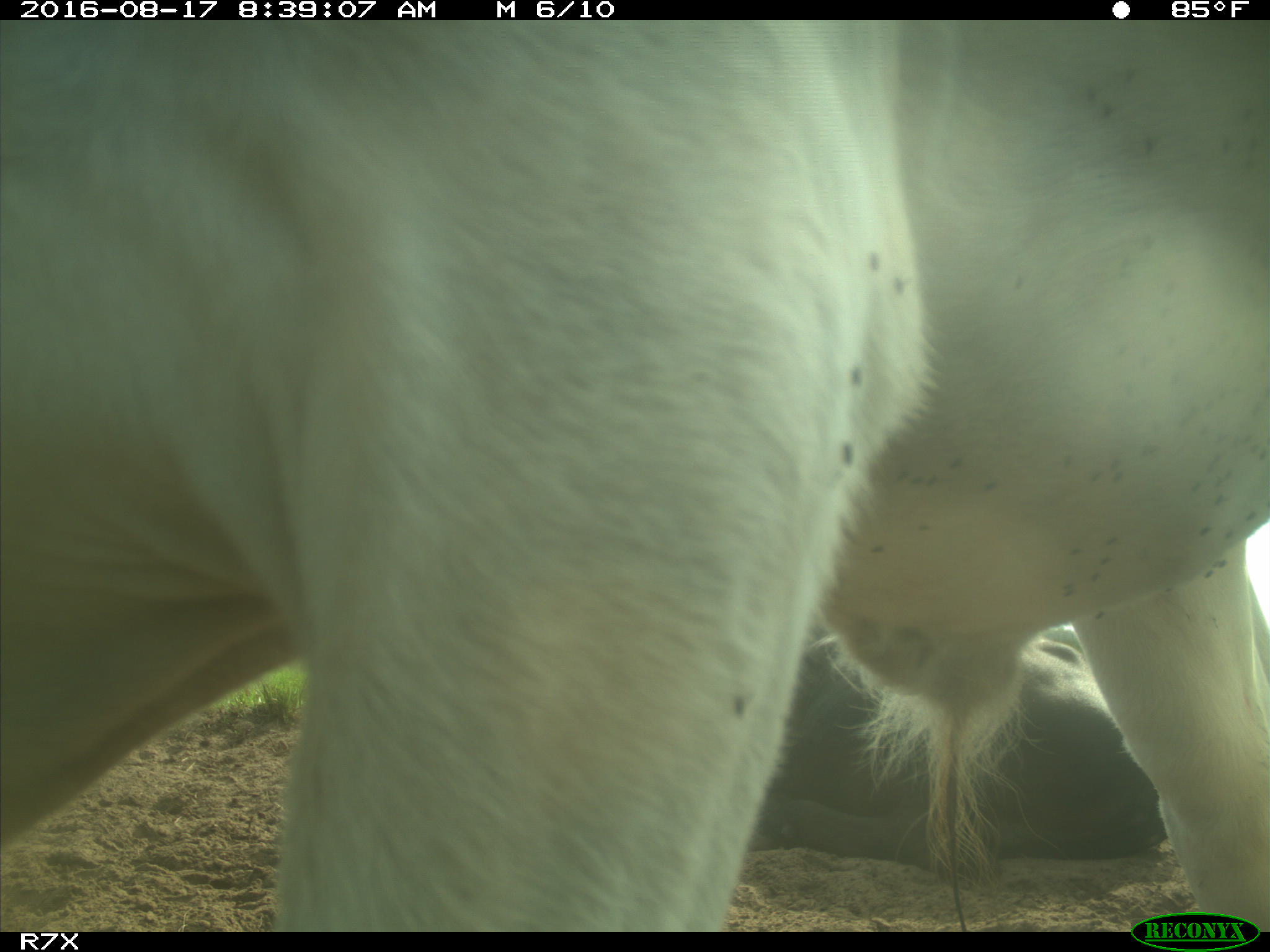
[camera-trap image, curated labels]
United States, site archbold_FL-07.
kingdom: Animalia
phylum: Chordata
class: Mammalia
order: Artiodactyla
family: Bovidae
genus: Bos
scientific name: Bos taurus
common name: domestic cow